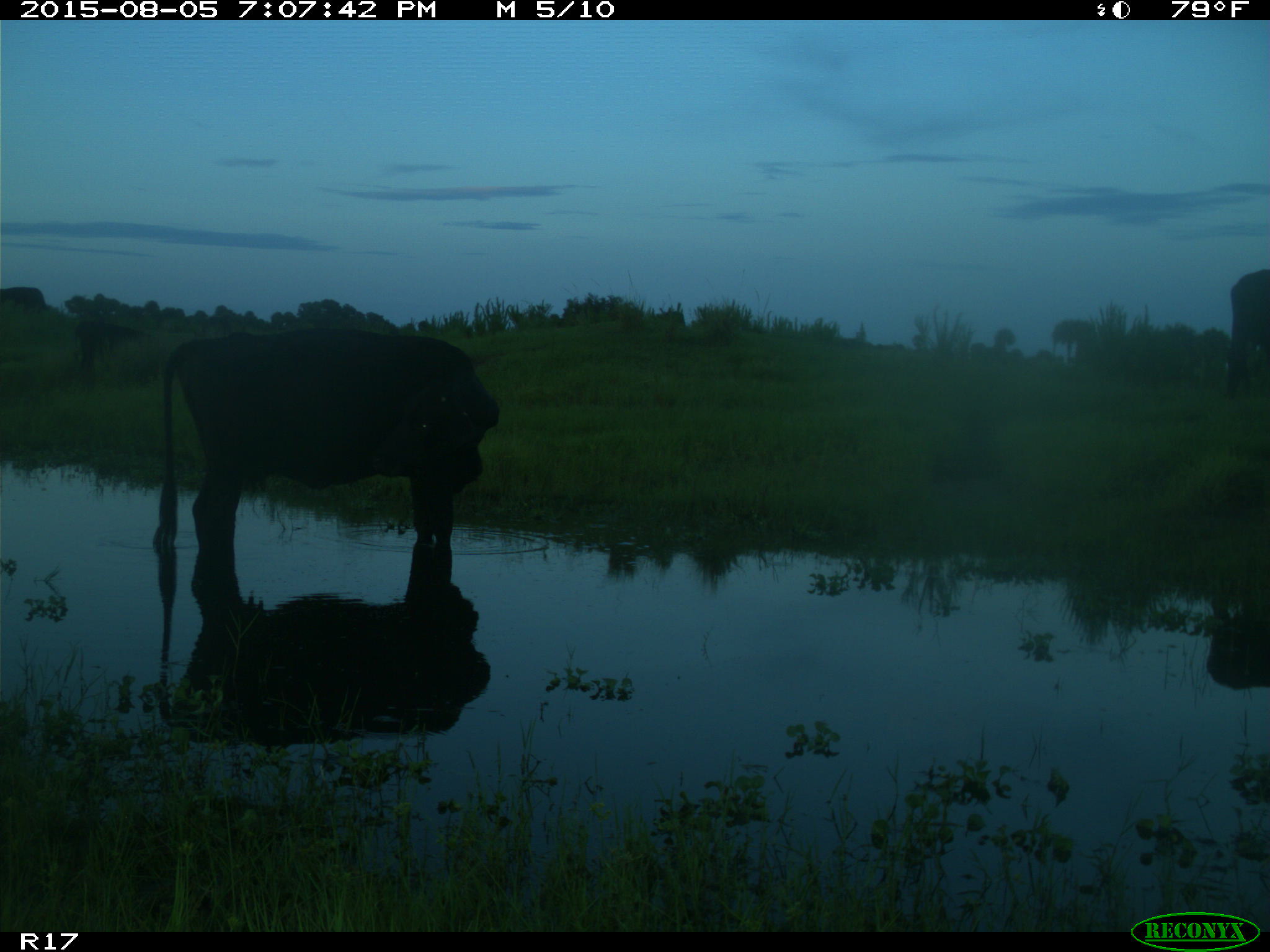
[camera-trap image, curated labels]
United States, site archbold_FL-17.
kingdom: Animalia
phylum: Chordata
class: Mammalia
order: Artiodactyla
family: Bovidae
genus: Bos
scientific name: Bos taurus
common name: domestic cow